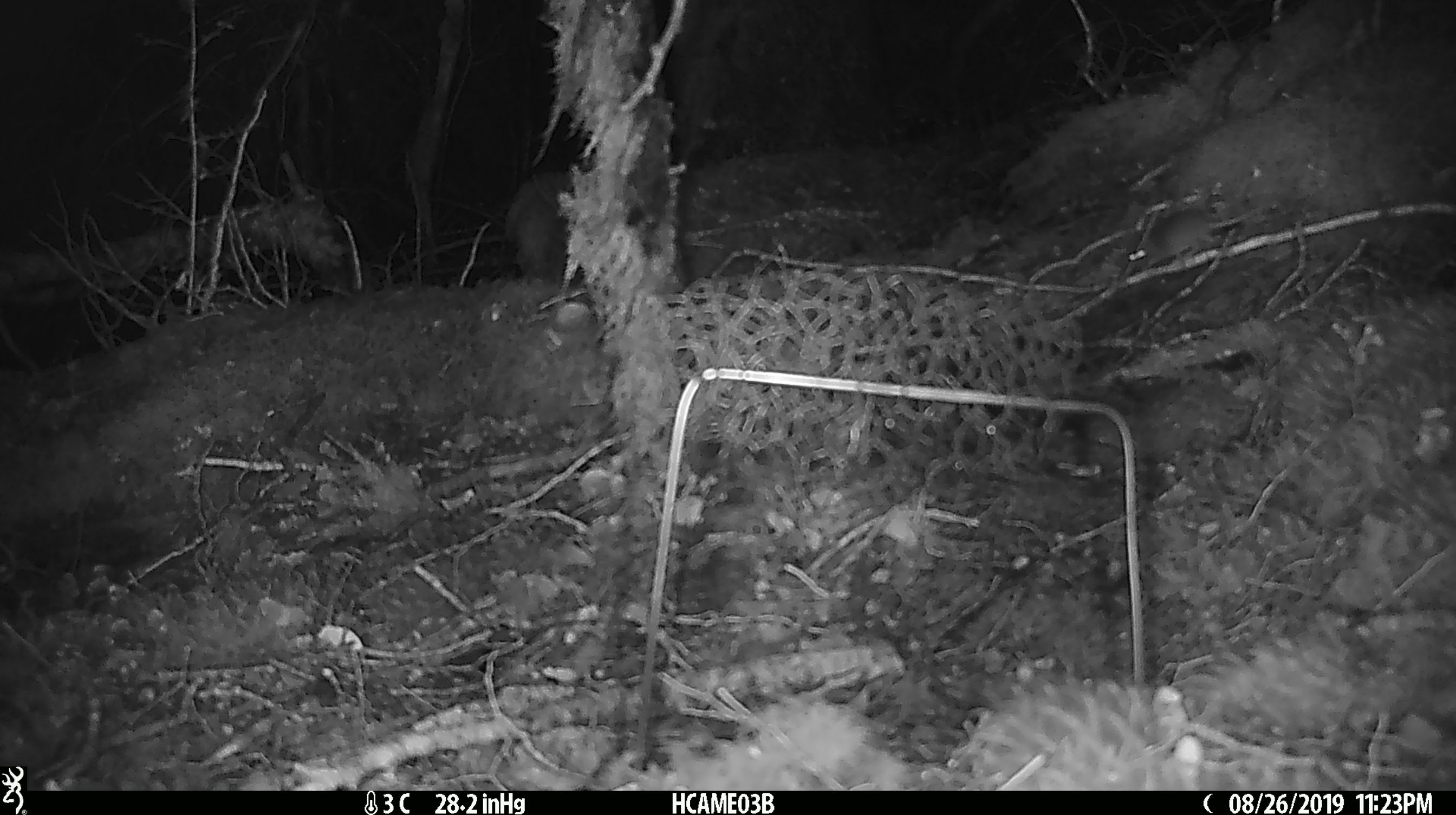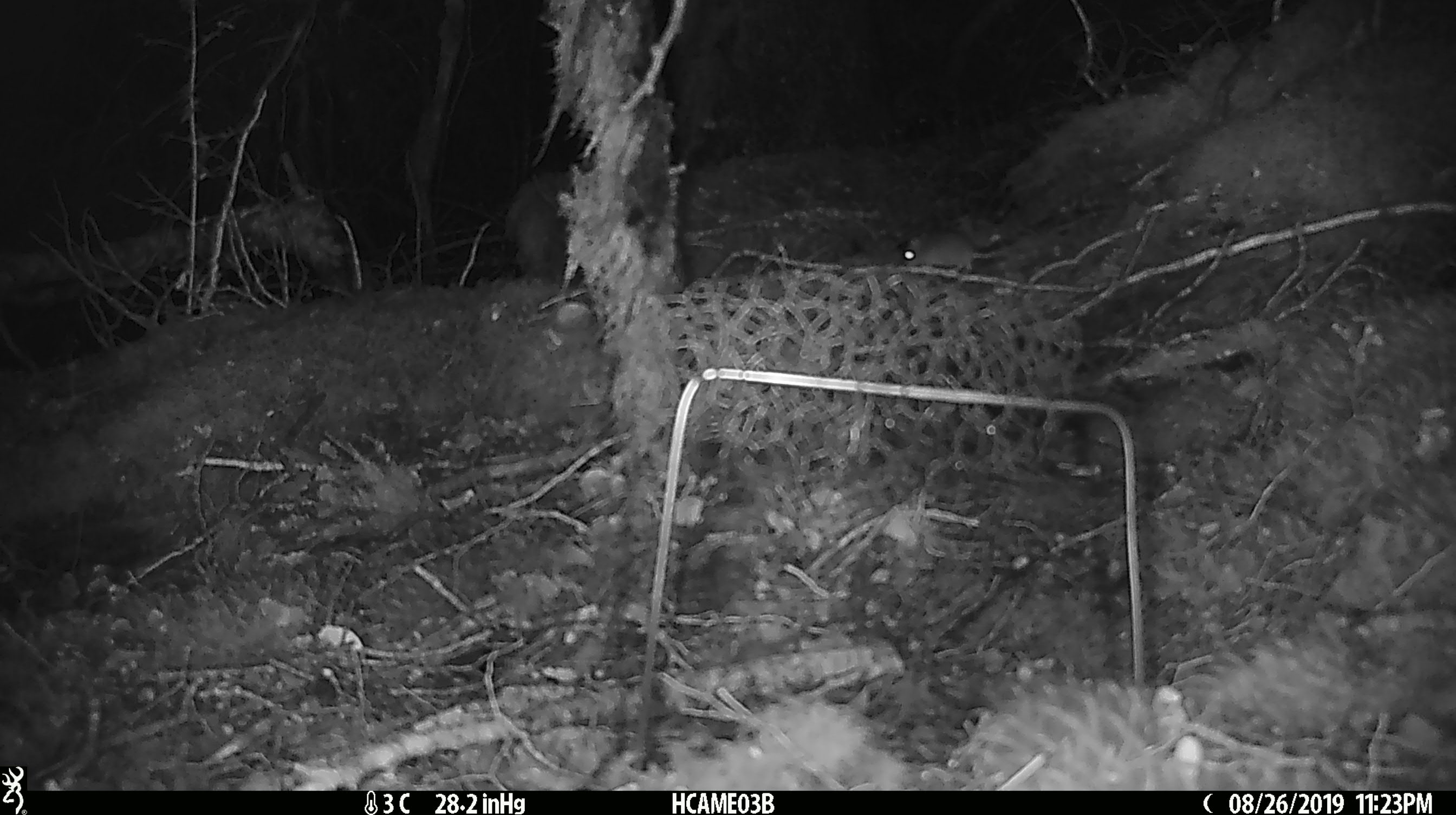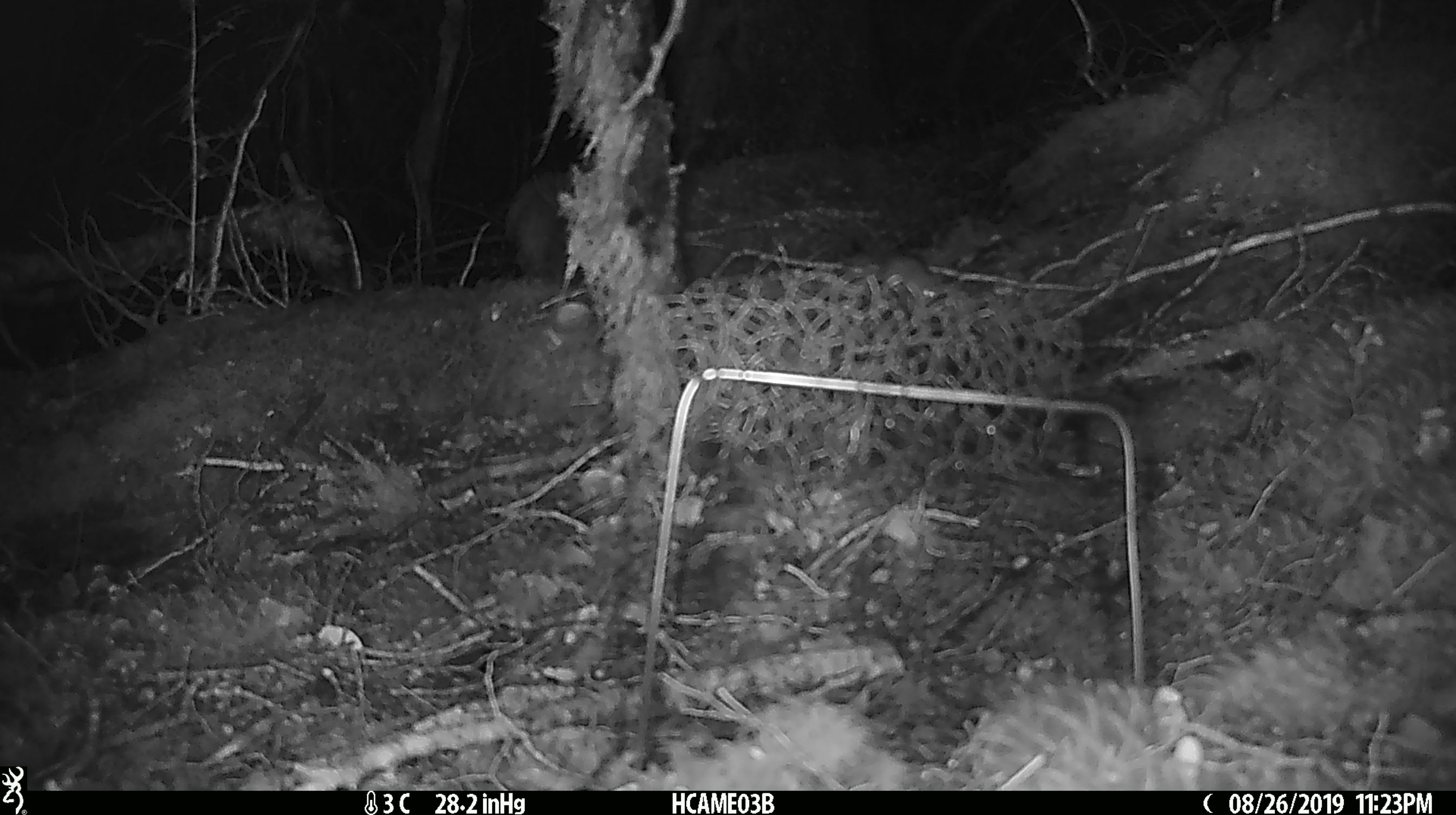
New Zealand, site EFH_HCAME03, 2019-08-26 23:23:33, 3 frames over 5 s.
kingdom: Animalia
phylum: Chordata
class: Mammalia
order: Rodentia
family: Muridae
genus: Mus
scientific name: Mus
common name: mouse